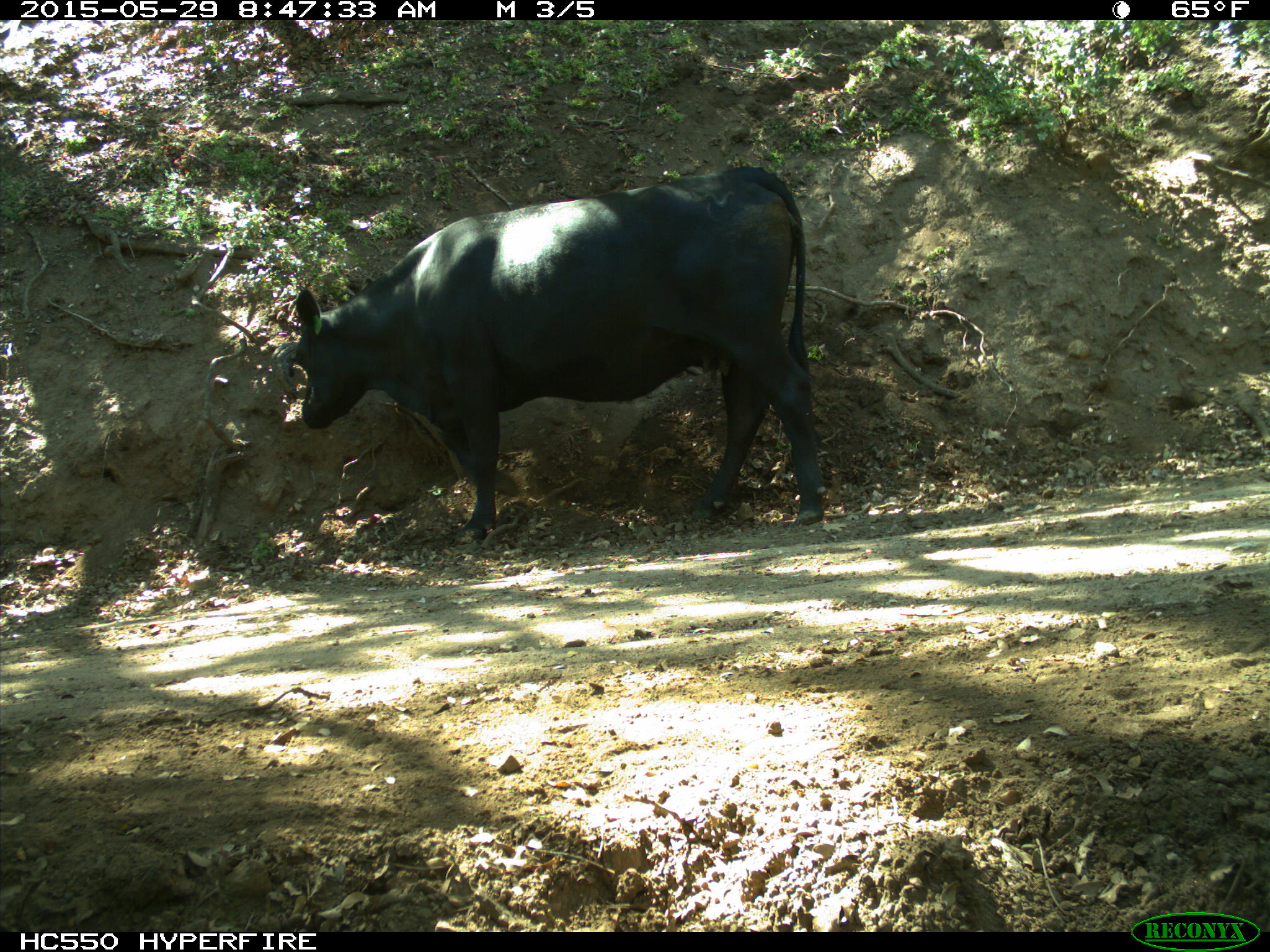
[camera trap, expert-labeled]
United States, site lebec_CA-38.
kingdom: Animalia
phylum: Chordata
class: Mammalia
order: Artiodactyla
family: Bovidae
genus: Bos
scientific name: Bos taurus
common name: domestic cow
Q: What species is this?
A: Bos taurus (domestic cow).